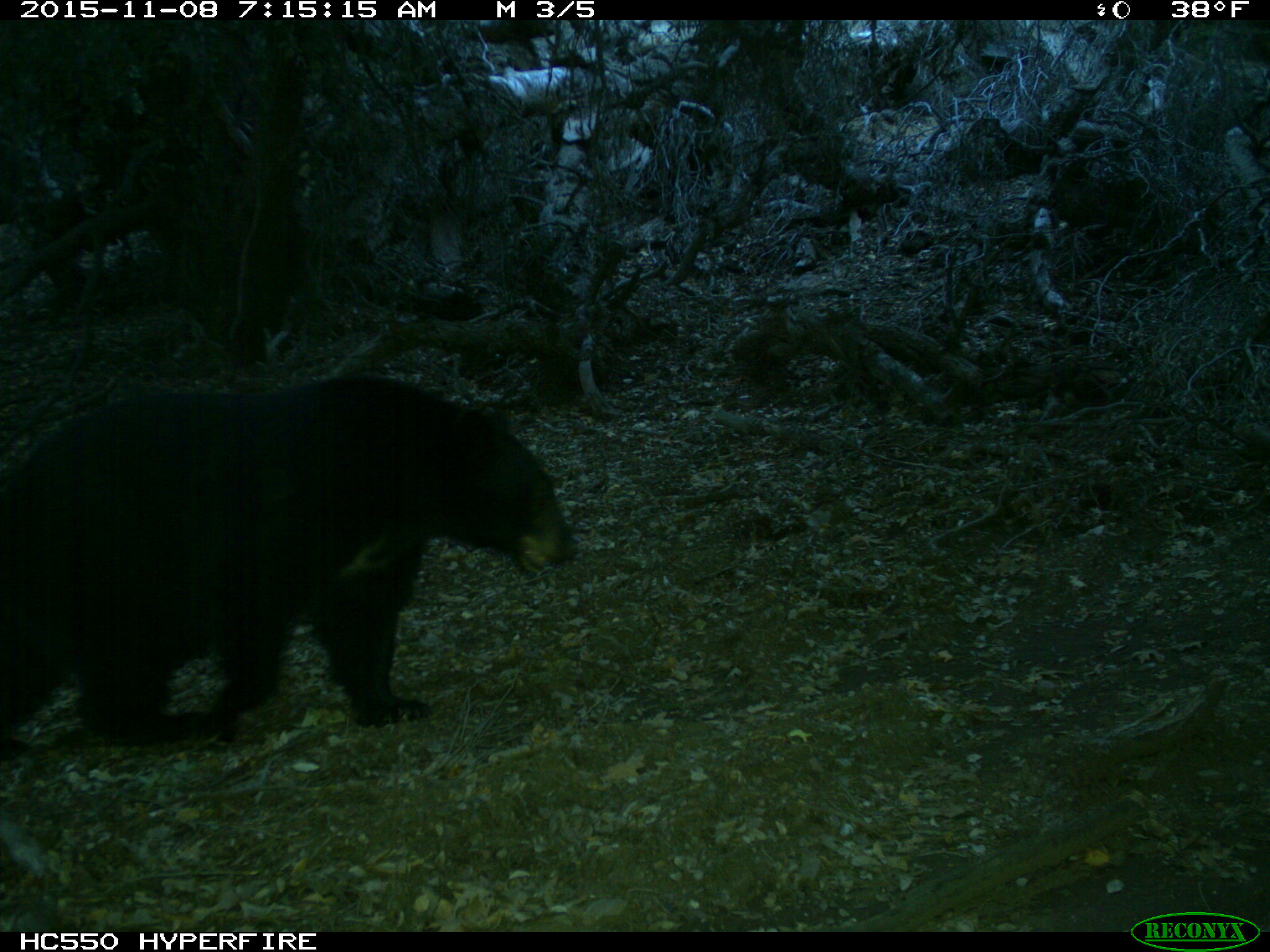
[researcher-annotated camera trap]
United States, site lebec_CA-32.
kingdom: Animalia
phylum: Chordata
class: Mammalia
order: Carnivora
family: Ursidae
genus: Ursus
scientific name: Ursus americanus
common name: american black bear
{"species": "Ursus americanus (american black bear)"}